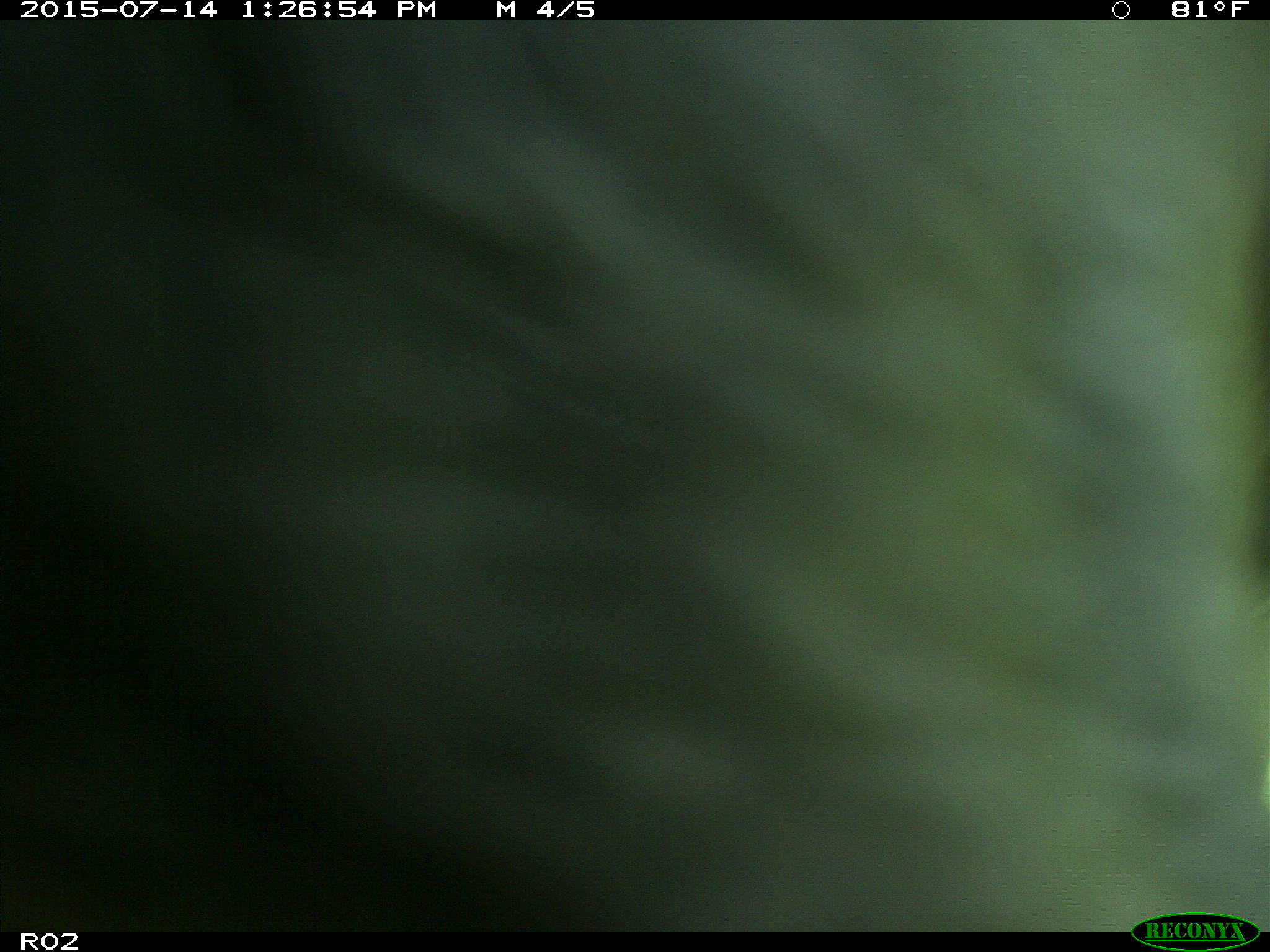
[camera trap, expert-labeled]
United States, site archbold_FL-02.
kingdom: Animalia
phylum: Chordata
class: Mammalia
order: Artiodactyla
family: Bovidae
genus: Bos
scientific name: Bos taurus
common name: domestic cow